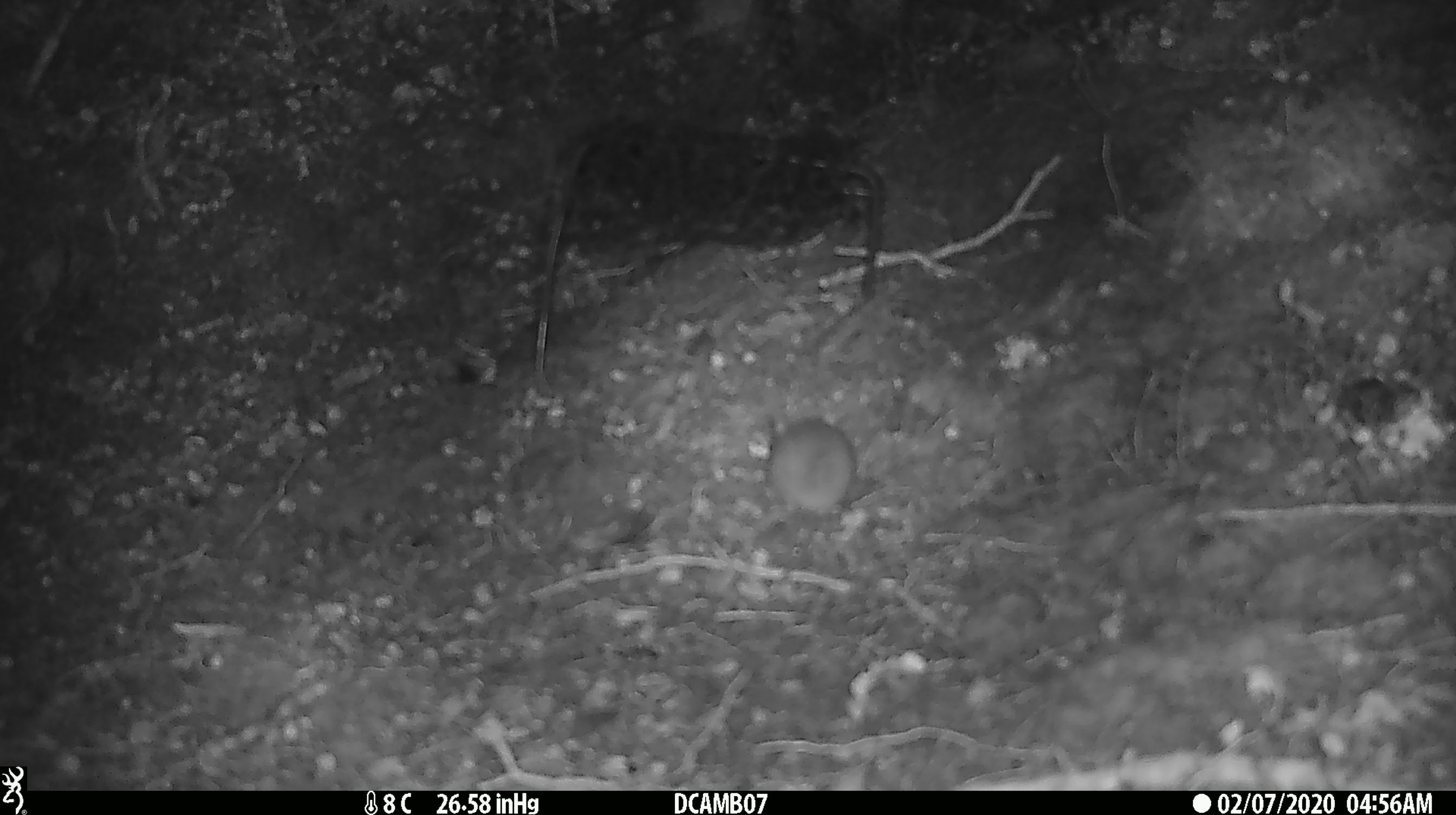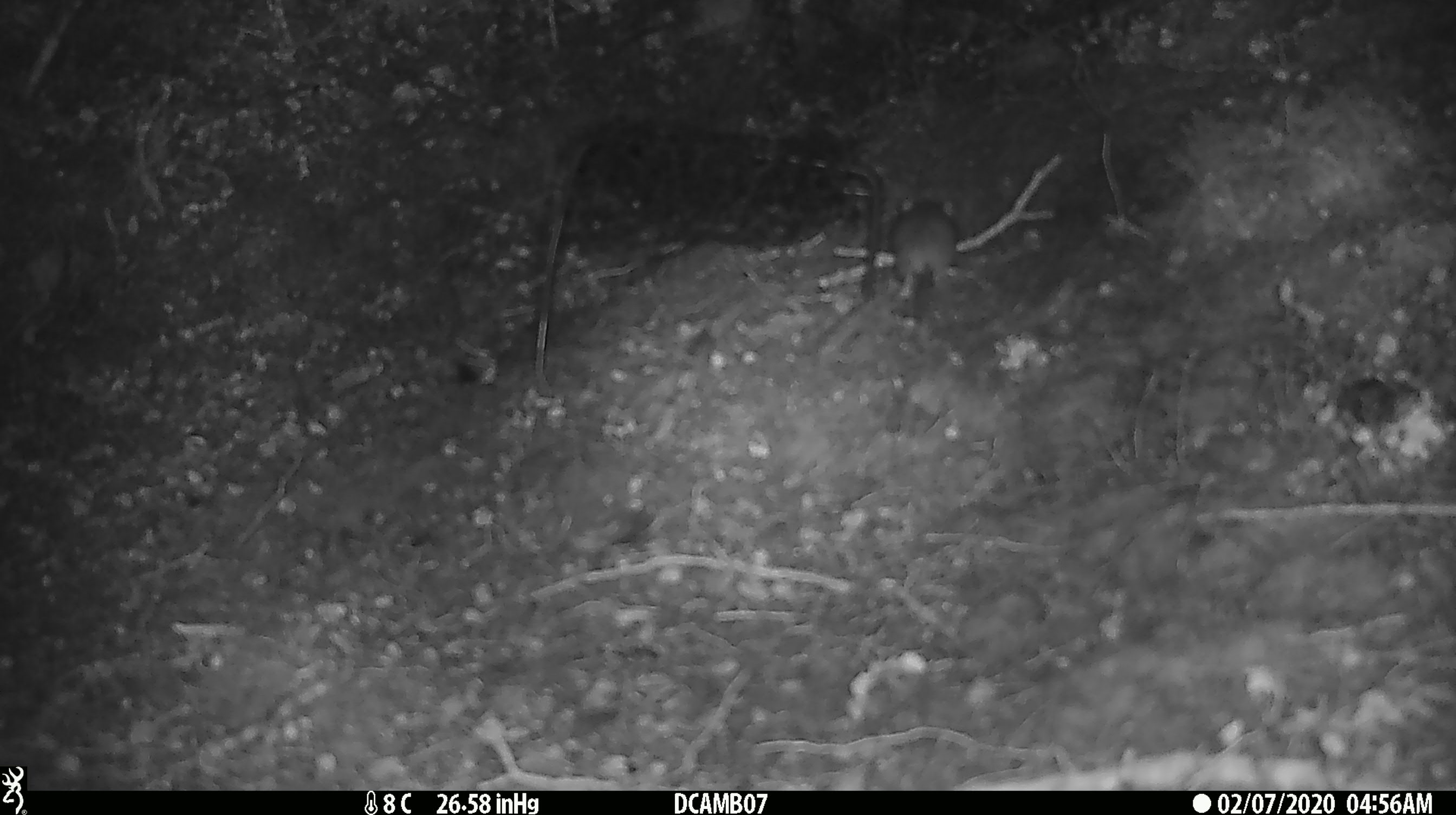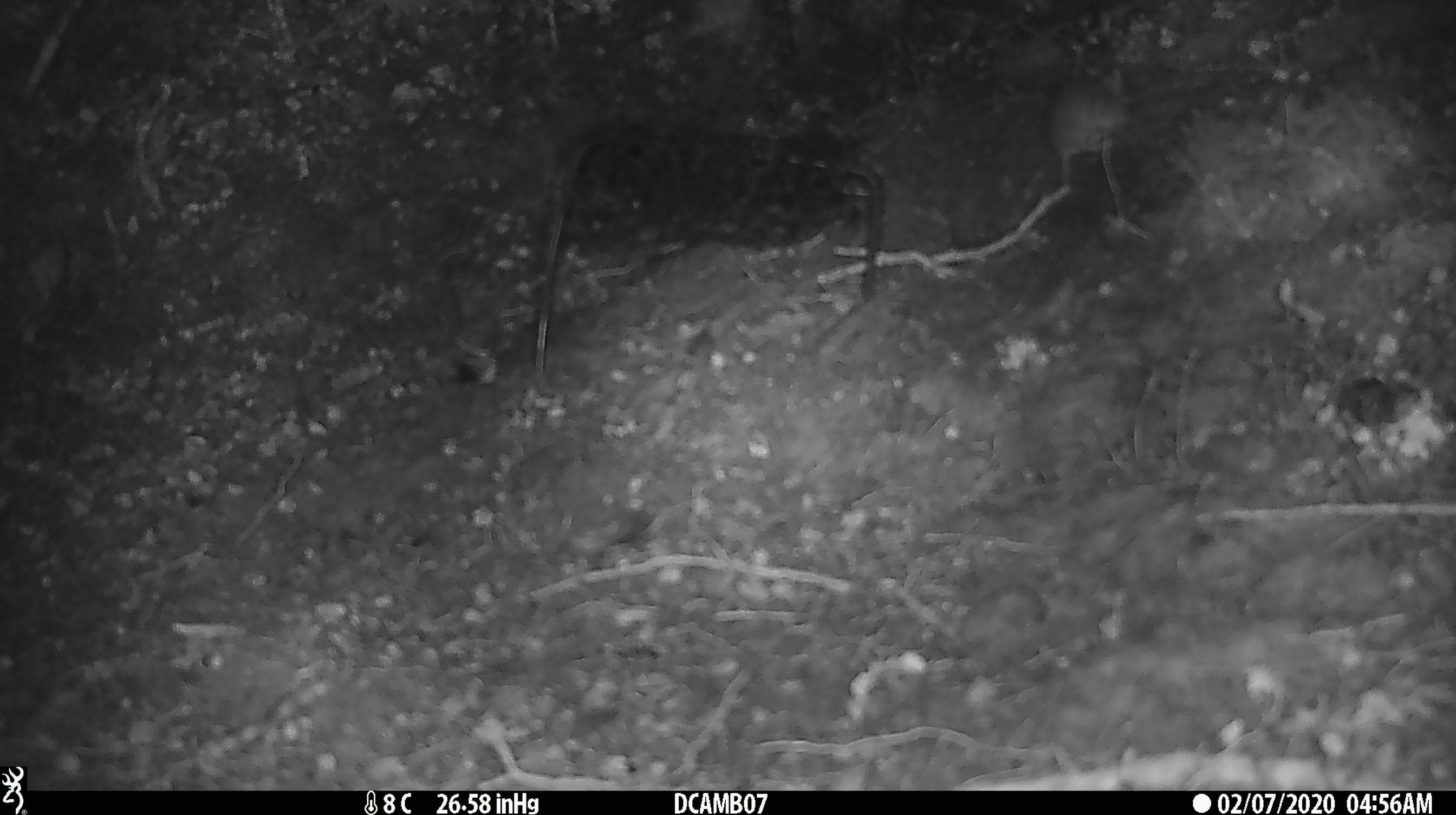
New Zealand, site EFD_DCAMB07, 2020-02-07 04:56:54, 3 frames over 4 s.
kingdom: Animalia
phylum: Chordata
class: Mammalia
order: Rodentia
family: Muridae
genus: Mus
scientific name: Mus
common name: mouse